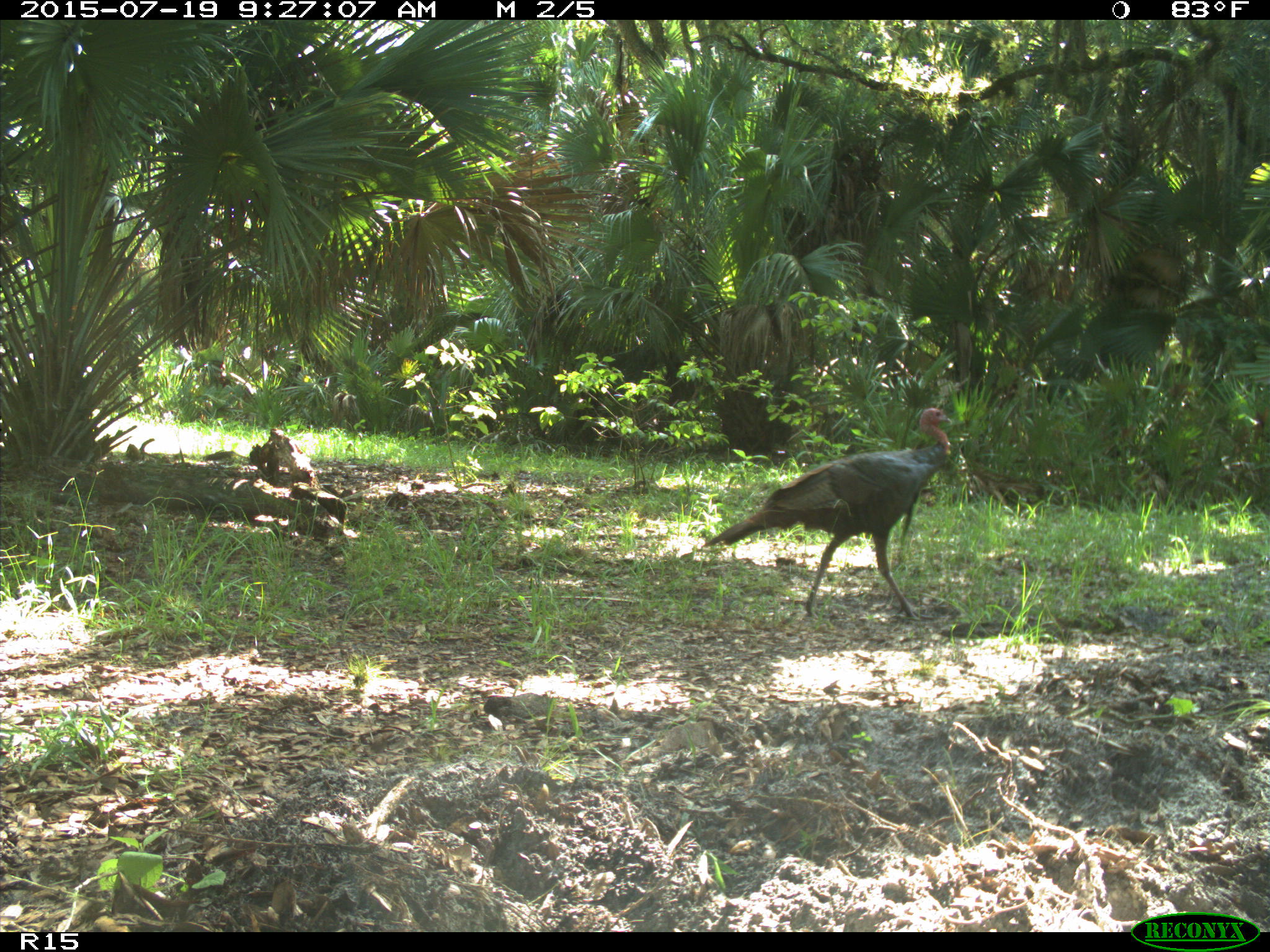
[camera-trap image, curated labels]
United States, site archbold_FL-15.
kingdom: Animalia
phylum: Chordata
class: Aves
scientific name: Aves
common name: birds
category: unidentified bird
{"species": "unidentified bird (birds) (Aves)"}